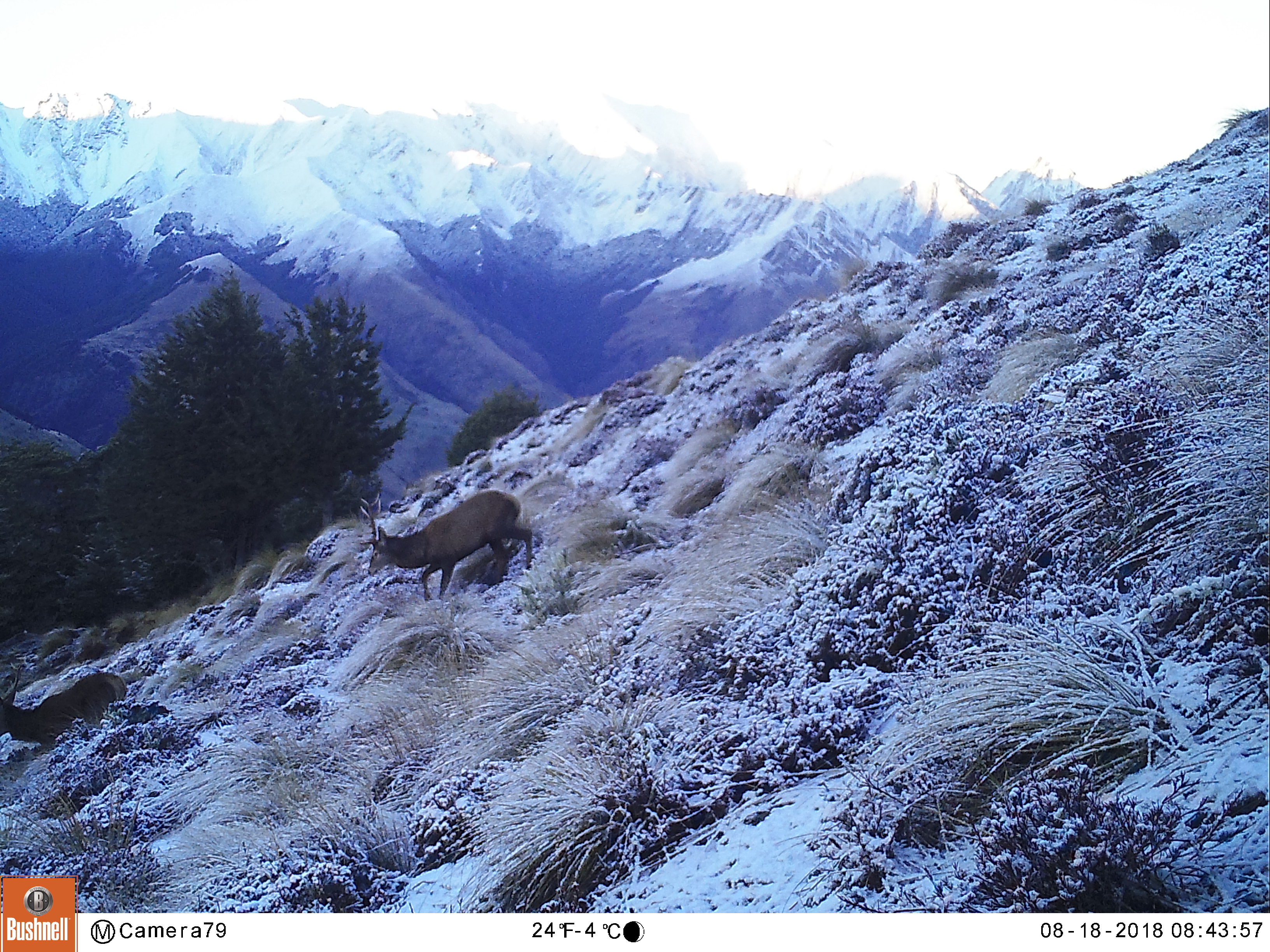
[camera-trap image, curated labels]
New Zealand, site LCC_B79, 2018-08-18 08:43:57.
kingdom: Animalia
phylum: Chordata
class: Mammalia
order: Artiodactyla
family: Cervidae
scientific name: Cervidae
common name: deer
Deer (Cervidae).